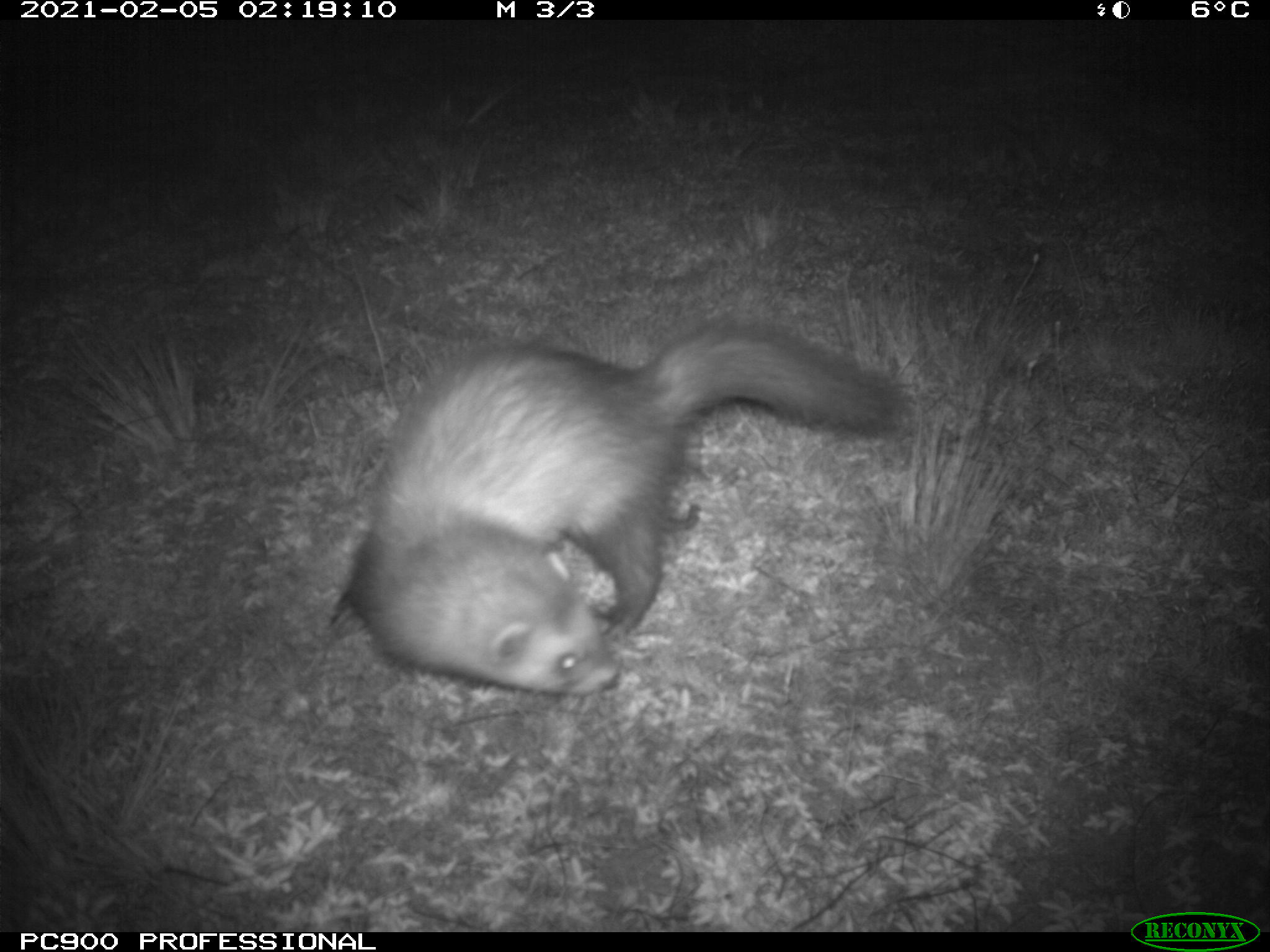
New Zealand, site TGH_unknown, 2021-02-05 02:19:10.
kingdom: Animalia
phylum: Chordata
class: Mammalia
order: Carnivora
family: Mustelidae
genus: Mustela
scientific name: Mustela furo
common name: ferret